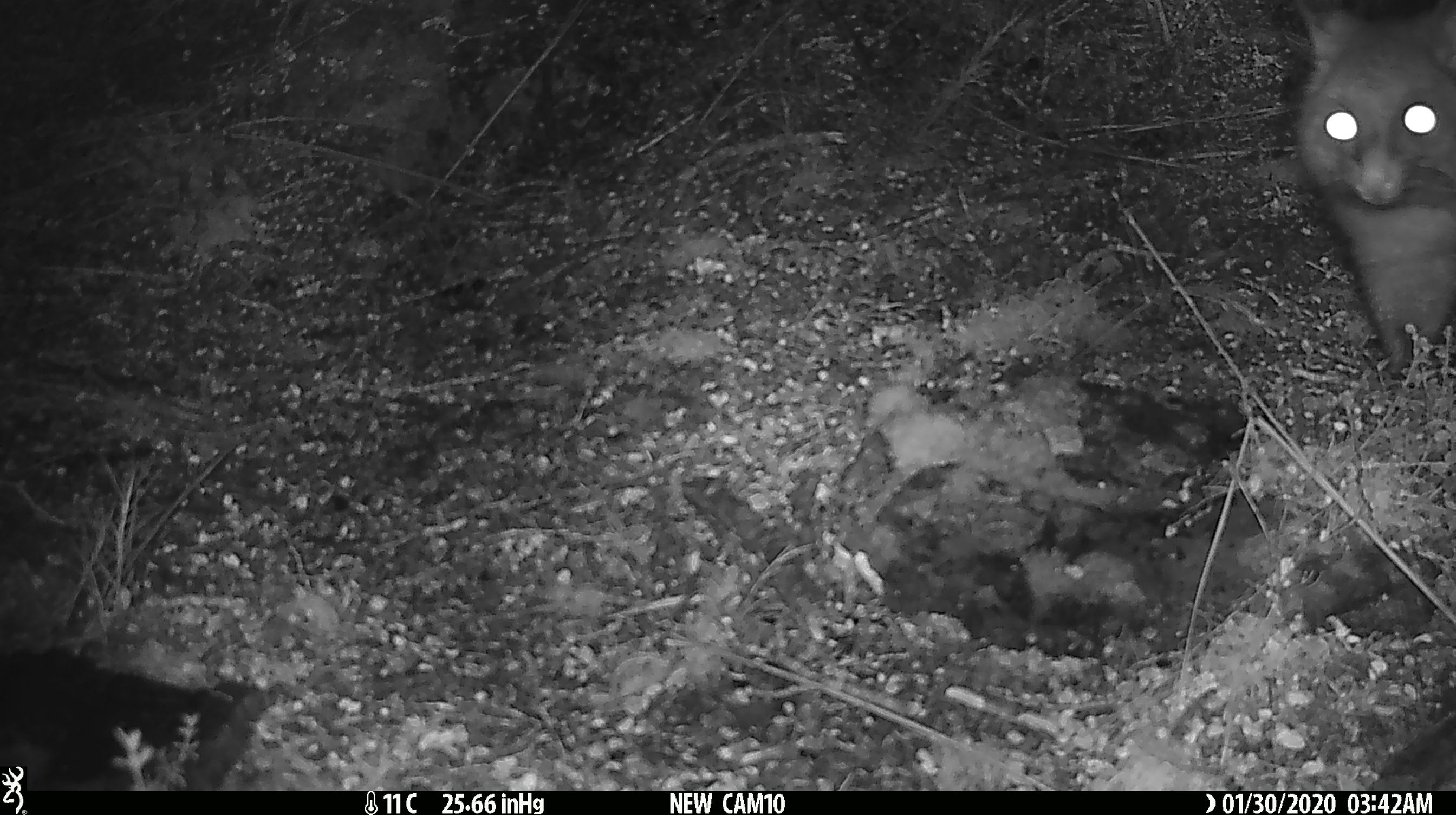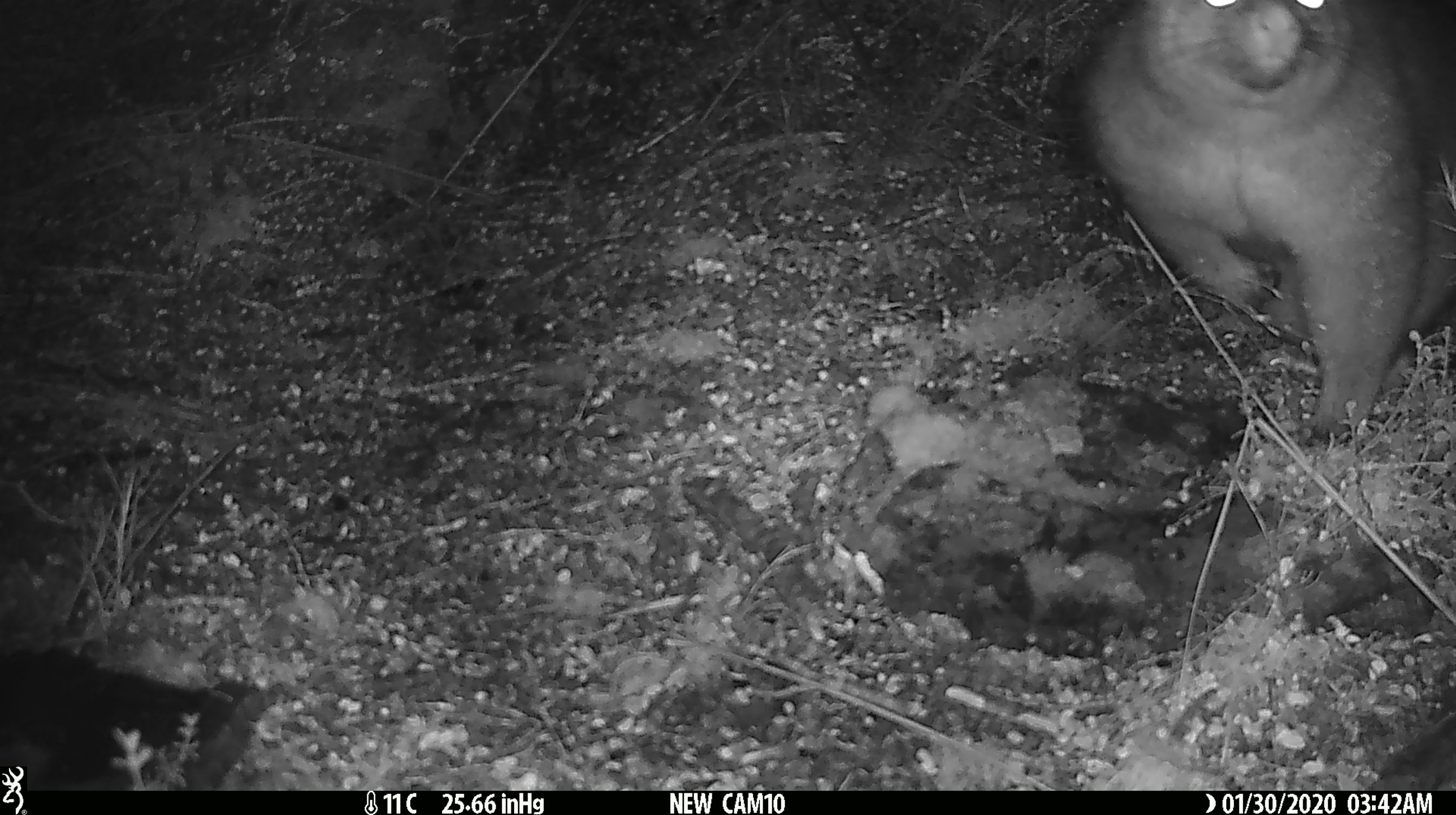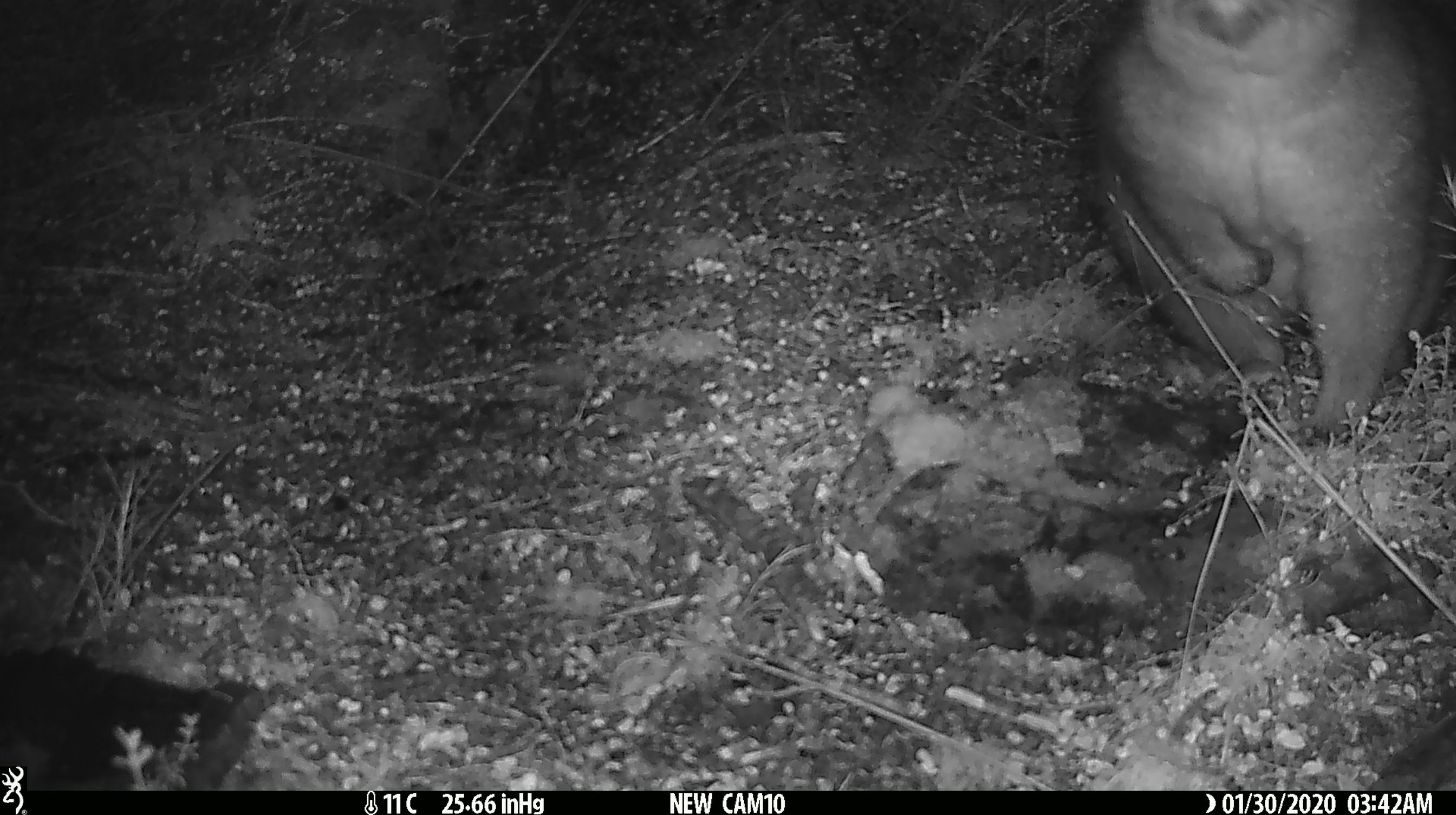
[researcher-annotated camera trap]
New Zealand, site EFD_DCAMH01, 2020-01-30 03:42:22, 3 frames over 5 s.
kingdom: Animalia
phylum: Chordata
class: Mammalia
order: Diprotodontia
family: Phalangeridae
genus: Trichosurus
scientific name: Trichosurus vulpecula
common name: common brushtail possum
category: possum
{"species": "possum (common brushtail possum) (Trichosurus vulpecula)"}